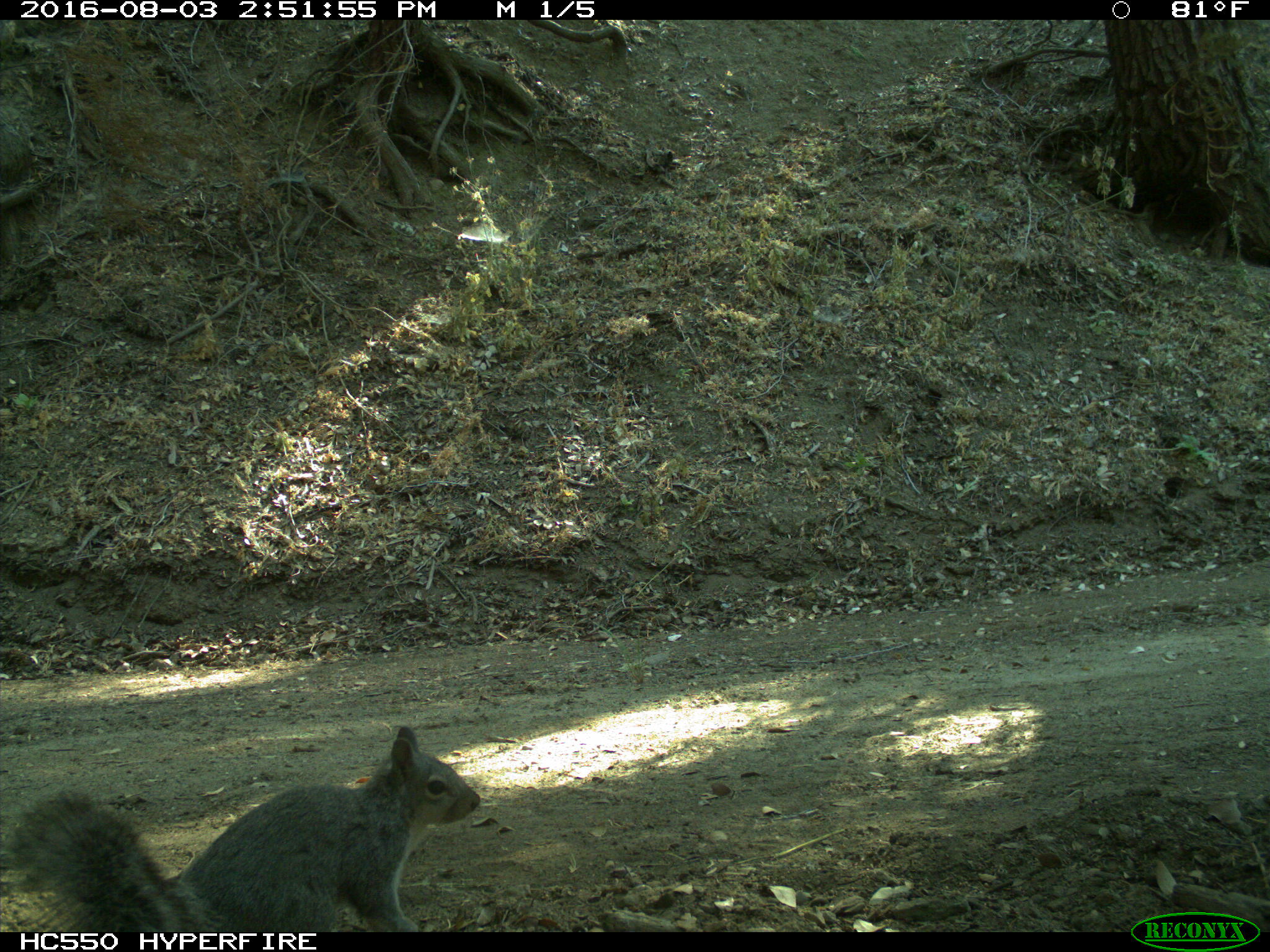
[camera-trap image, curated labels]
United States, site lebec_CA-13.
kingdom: Animalia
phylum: Chordata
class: Mammalia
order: Rodentia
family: Sciuridae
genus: Sciurus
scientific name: Sciurus carolinensis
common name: eastern gray squirrel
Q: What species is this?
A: Sciurus carolinensis (eastern gray squirrel).